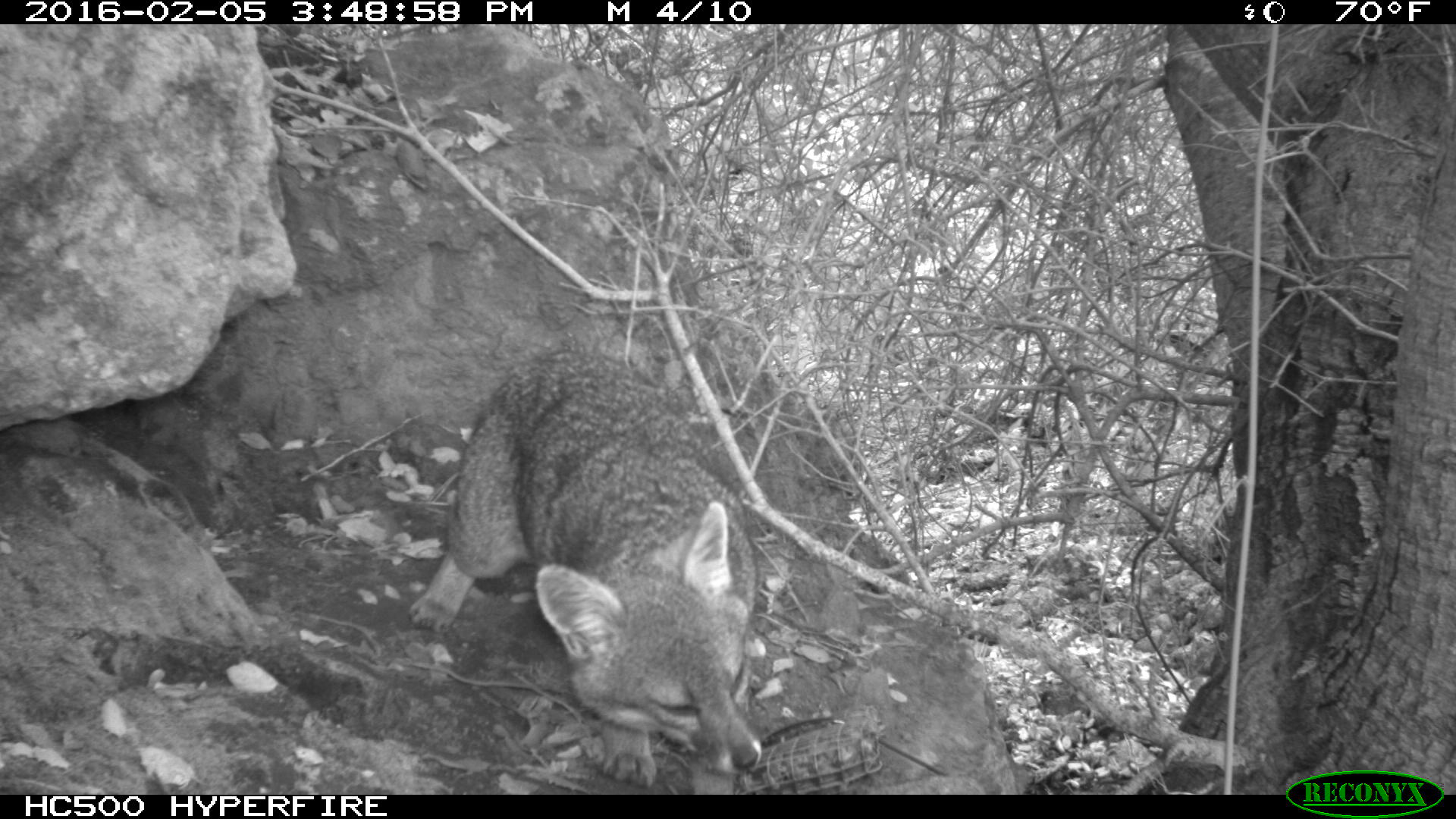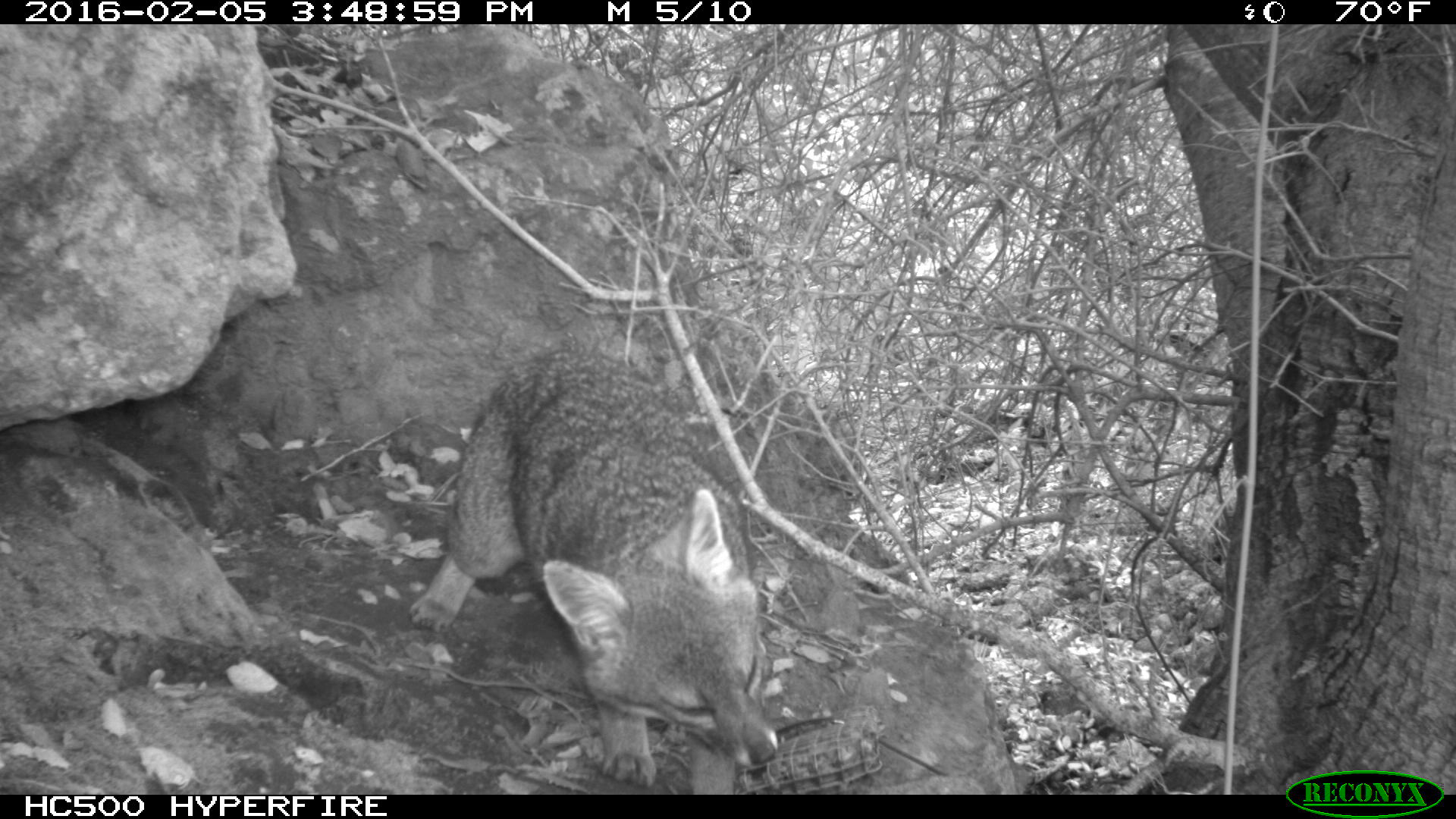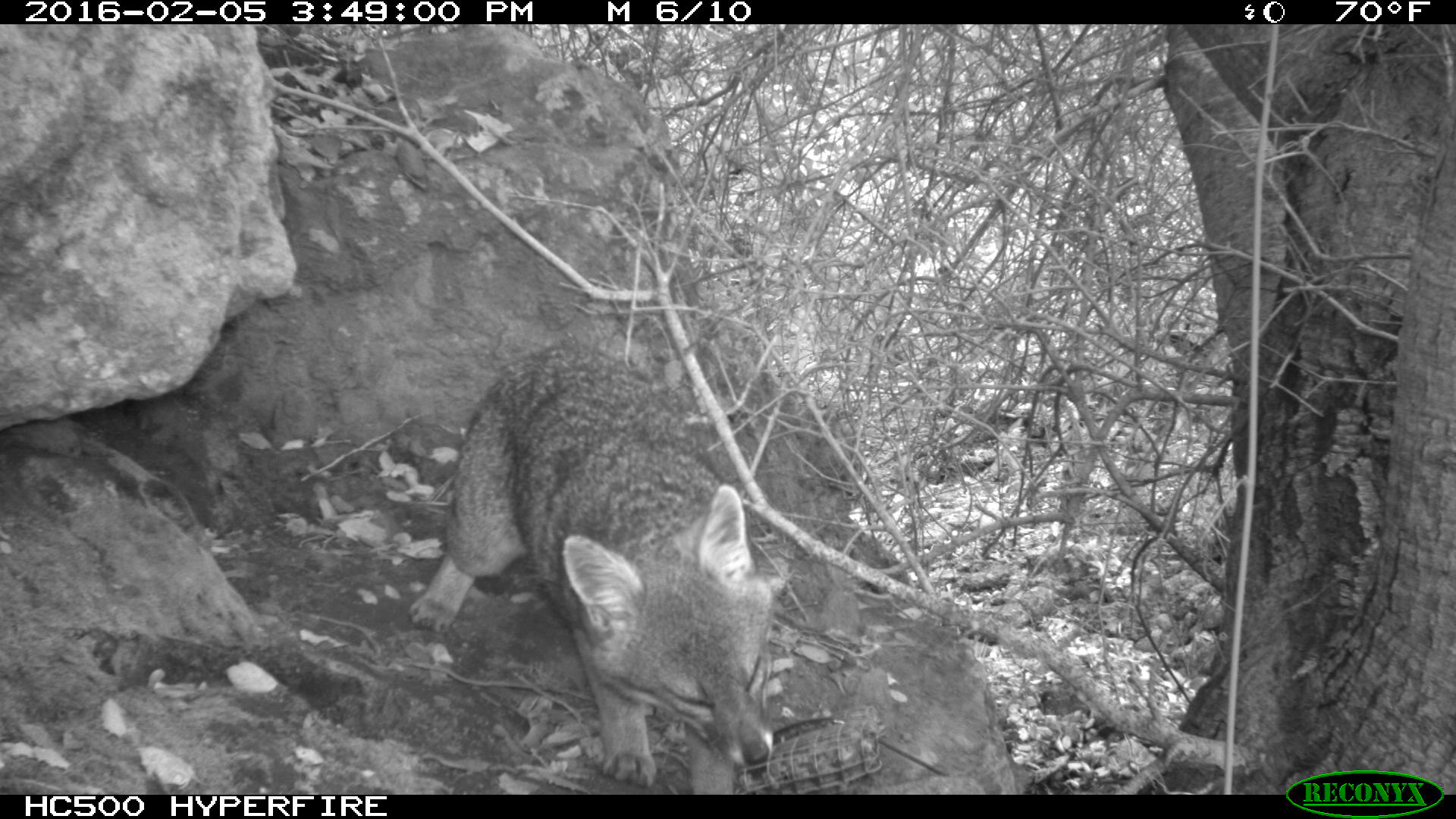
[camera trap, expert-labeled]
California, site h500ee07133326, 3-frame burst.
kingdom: Animalia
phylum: Chordata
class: Mammalia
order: Carnivora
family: Canidae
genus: Urocyon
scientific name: Urocyon littoralis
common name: island fox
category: fox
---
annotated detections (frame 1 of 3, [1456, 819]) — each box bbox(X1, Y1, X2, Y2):
fox: bbox(407, 350, 763, 794)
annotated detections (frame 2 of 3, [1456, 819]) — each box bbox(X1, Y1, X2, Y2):
fox: bbox(406, 336, 777, 792)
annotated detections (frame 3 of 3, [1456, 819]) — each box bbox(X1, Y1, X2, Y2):
fox: bbox(406, 339, 779, 794)